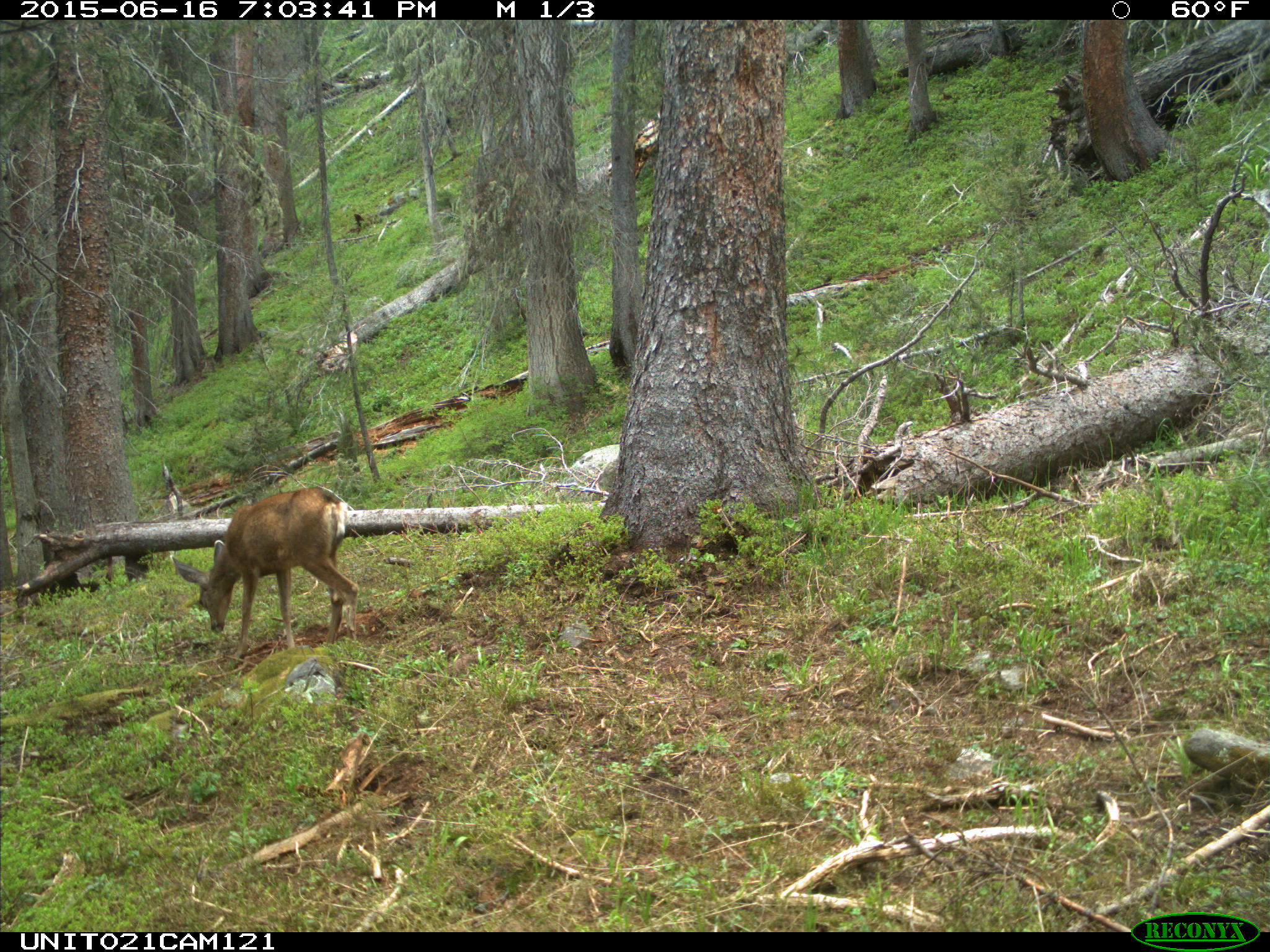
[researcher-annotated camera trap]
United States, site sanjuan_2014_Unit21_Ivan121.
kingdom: Animalia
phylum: Chordata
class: Mammalia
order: Artiodactyla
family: Cervidae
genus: Odocoileus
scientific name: Odocoileus hemionus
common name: mule deer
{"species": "Odocoileus hemionus (mule deer)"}